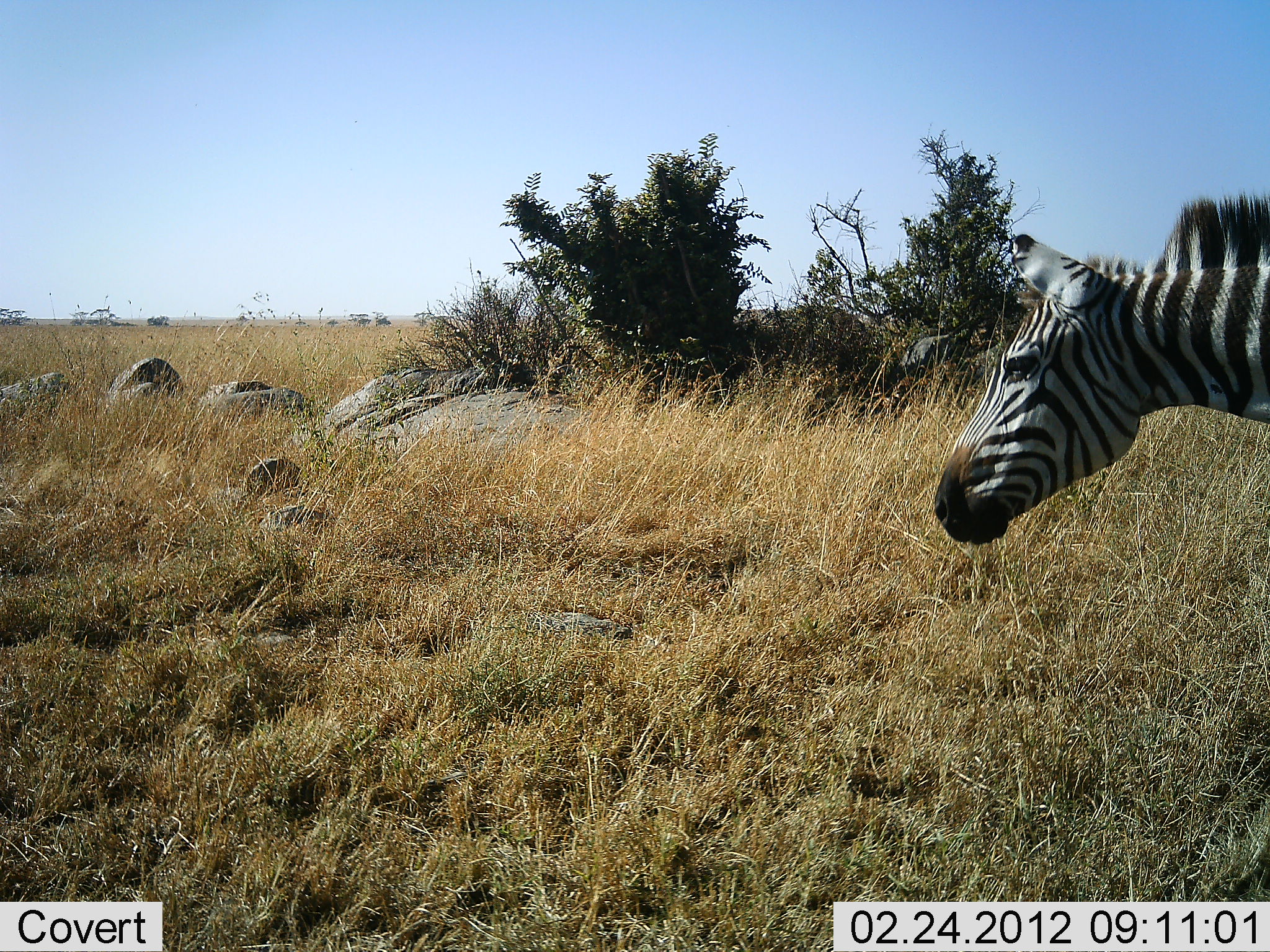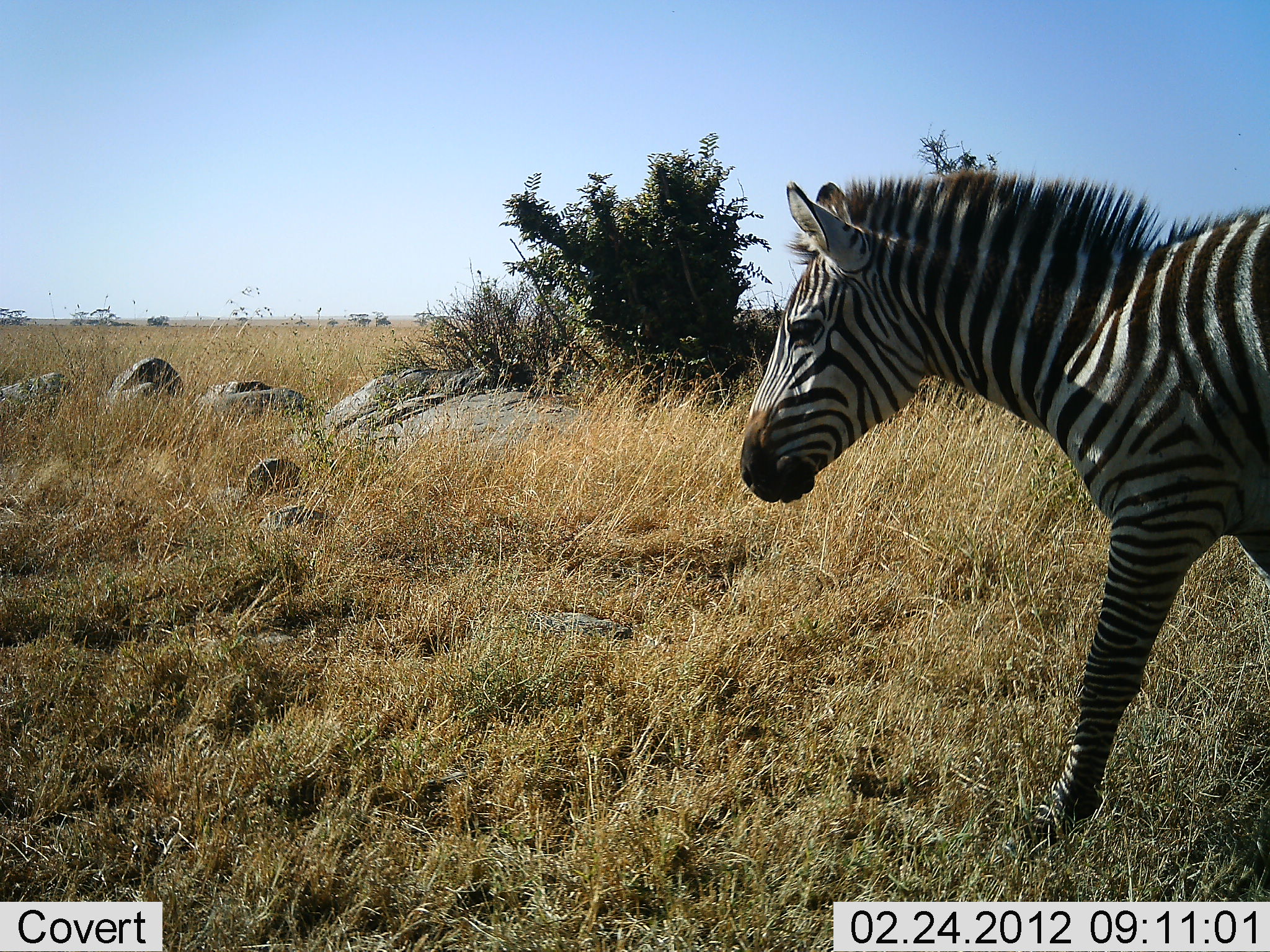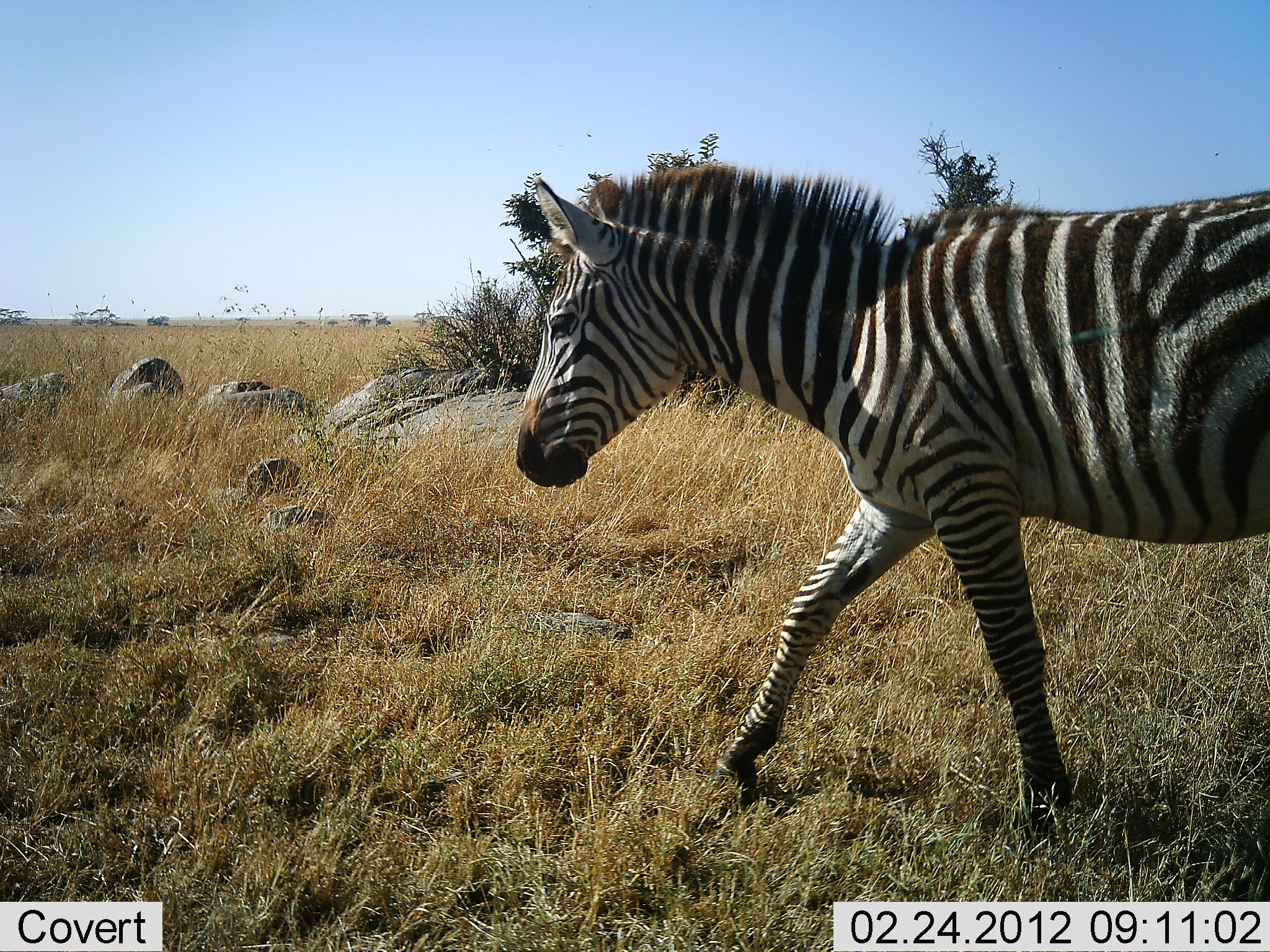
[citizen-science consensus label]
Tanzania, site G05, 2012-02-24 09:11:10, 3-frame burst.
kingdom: Animalia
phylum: Chordata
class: Mammalia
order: Perissodactyla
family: Equidae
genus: Equus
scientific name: Equus quagga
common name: plains zebra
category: zebra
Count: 1.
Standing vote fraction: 3%.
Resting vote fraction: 0%.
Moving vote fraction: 97%.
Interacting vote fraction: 0%.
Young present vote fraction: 0%.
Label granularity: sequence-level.